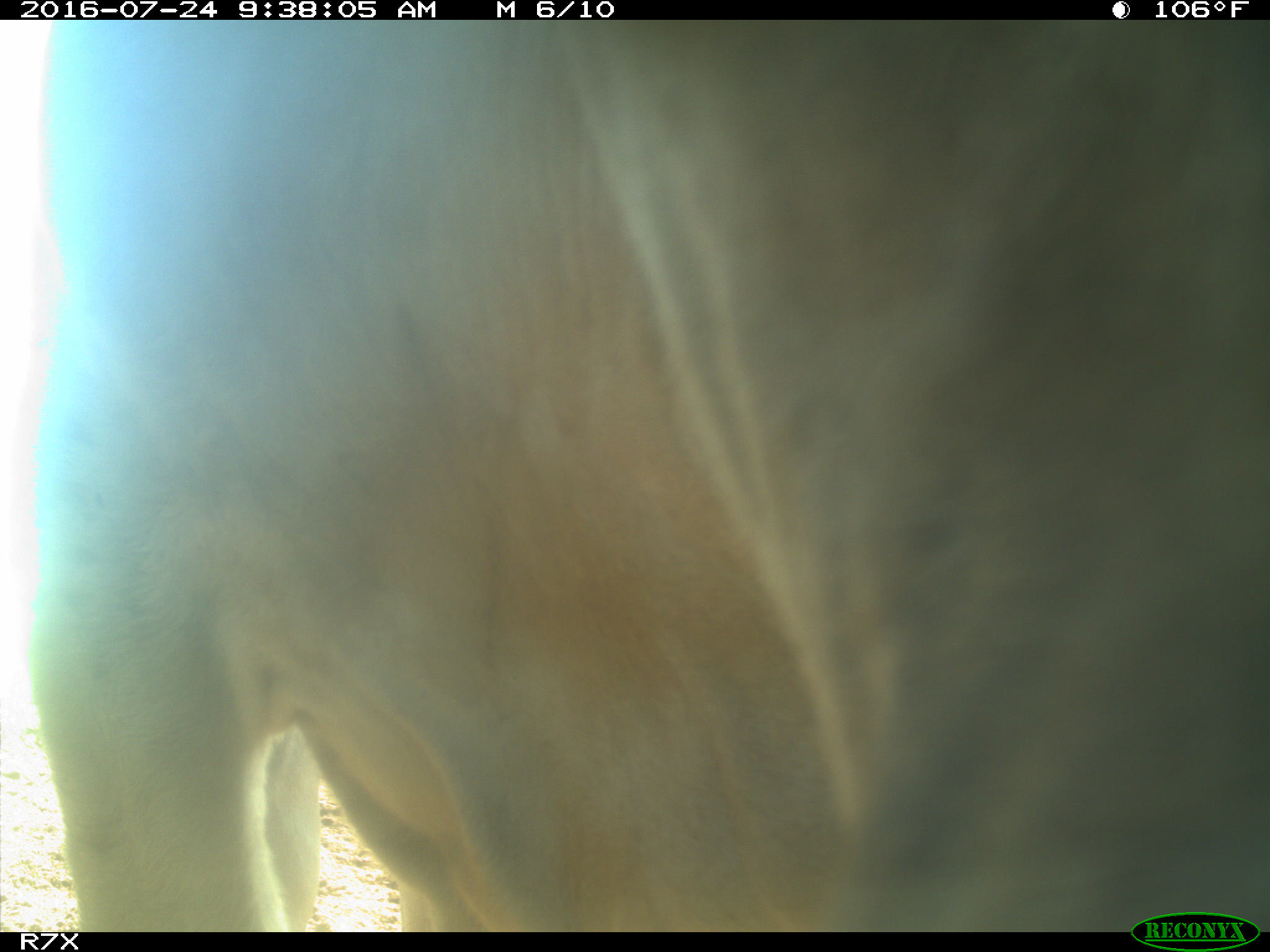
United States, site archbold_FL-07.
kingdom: Animalia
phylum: Chordata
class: Mammalia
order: Artiodactyla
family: Bovidae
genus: Bos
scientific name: Bos taurus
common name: domestic cow